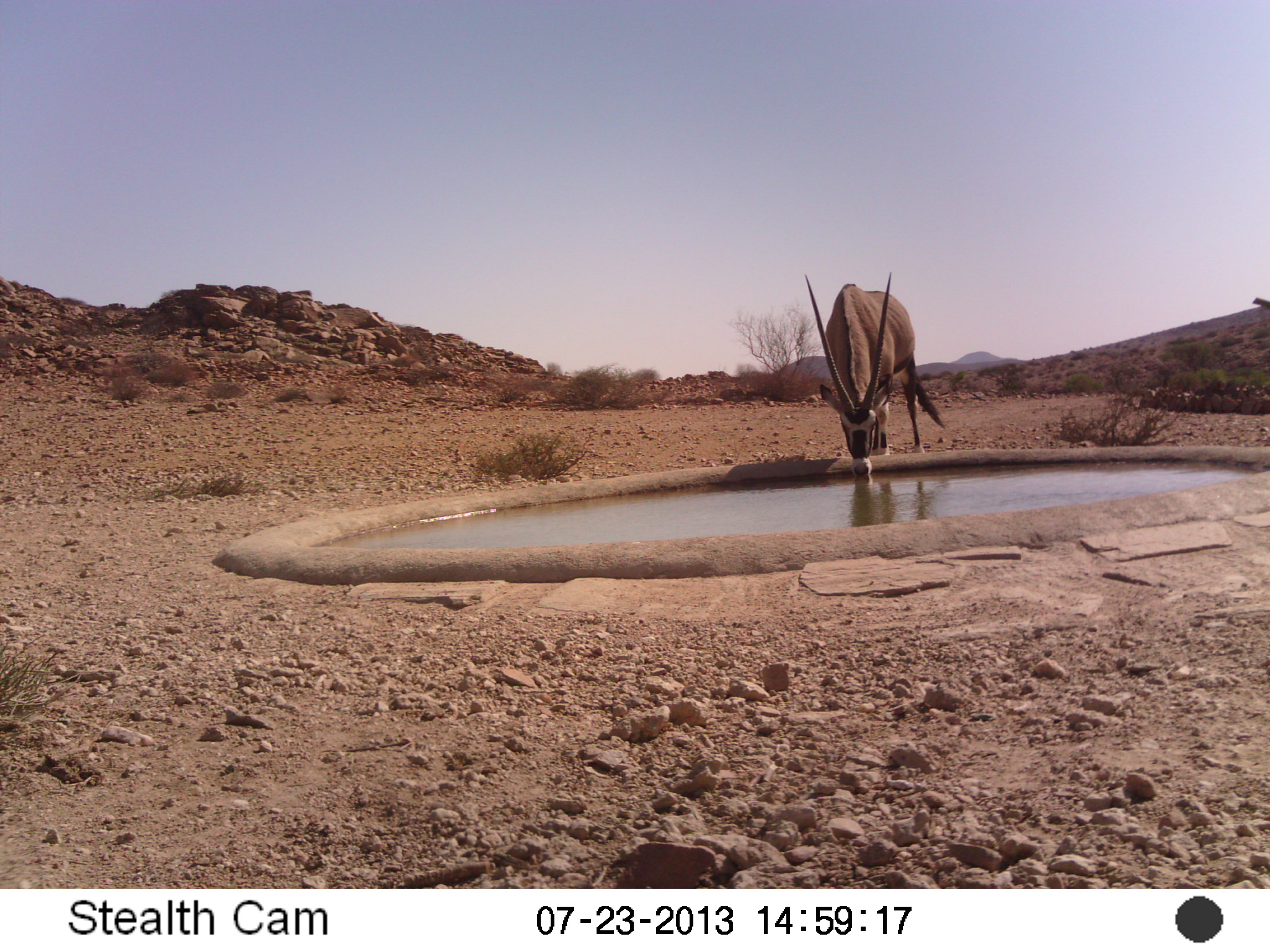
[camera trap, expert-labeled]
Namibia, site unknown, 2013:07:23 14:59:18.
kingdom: Animalia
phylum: Chordata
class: Mammalia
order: Artiodactyla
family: Bovidae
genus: Oryx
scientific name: Oryx gazella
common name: gemsbok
Oryx gazella (gemsbok).